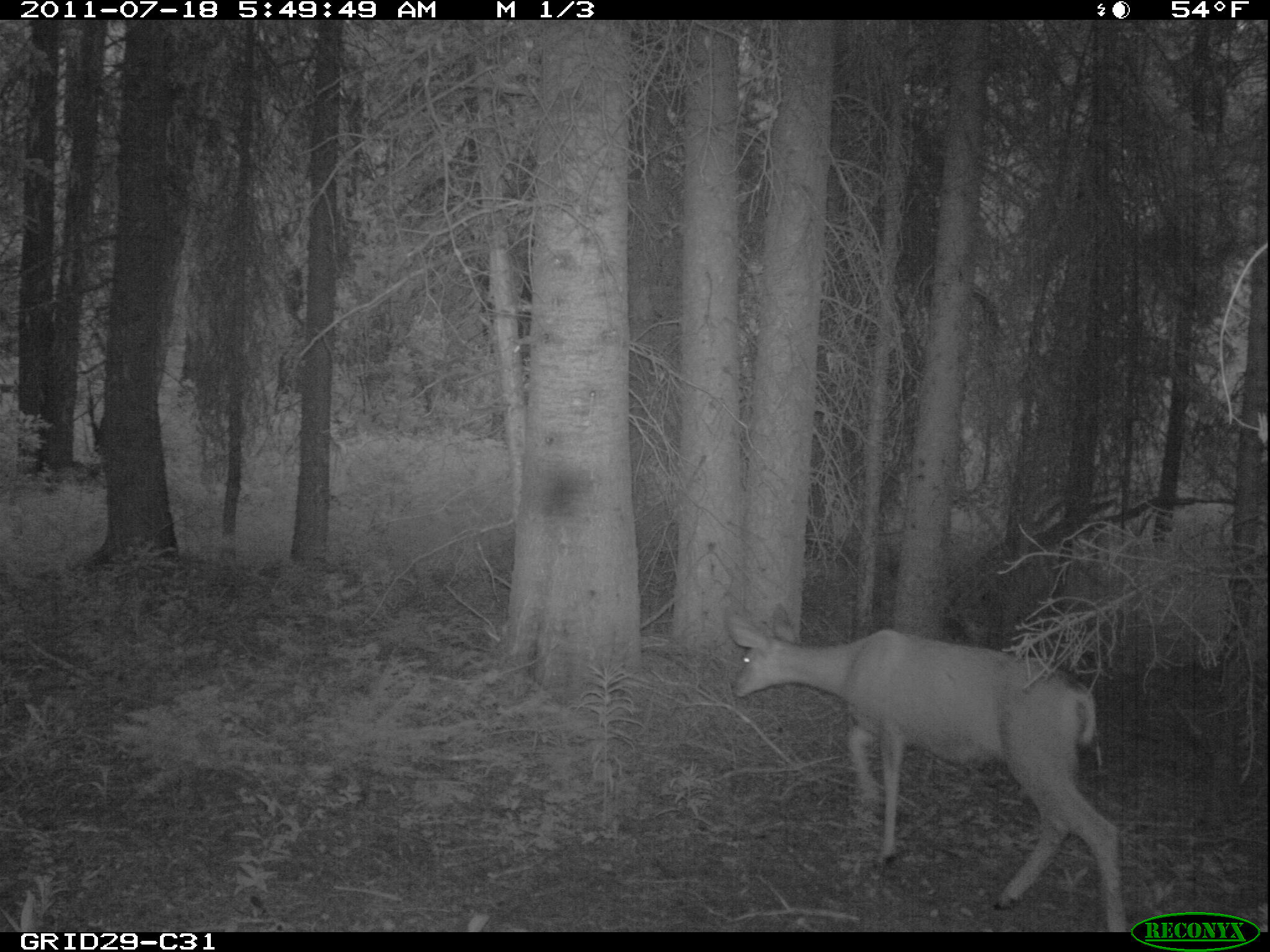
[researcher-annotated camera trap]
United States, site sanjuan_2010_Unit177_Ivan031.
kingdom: Animalia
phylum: Chordata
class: Mammalia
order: Artiodactyla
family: Cervidae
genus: Odocoileus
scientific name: Odocoileus hemionus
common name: mule deer